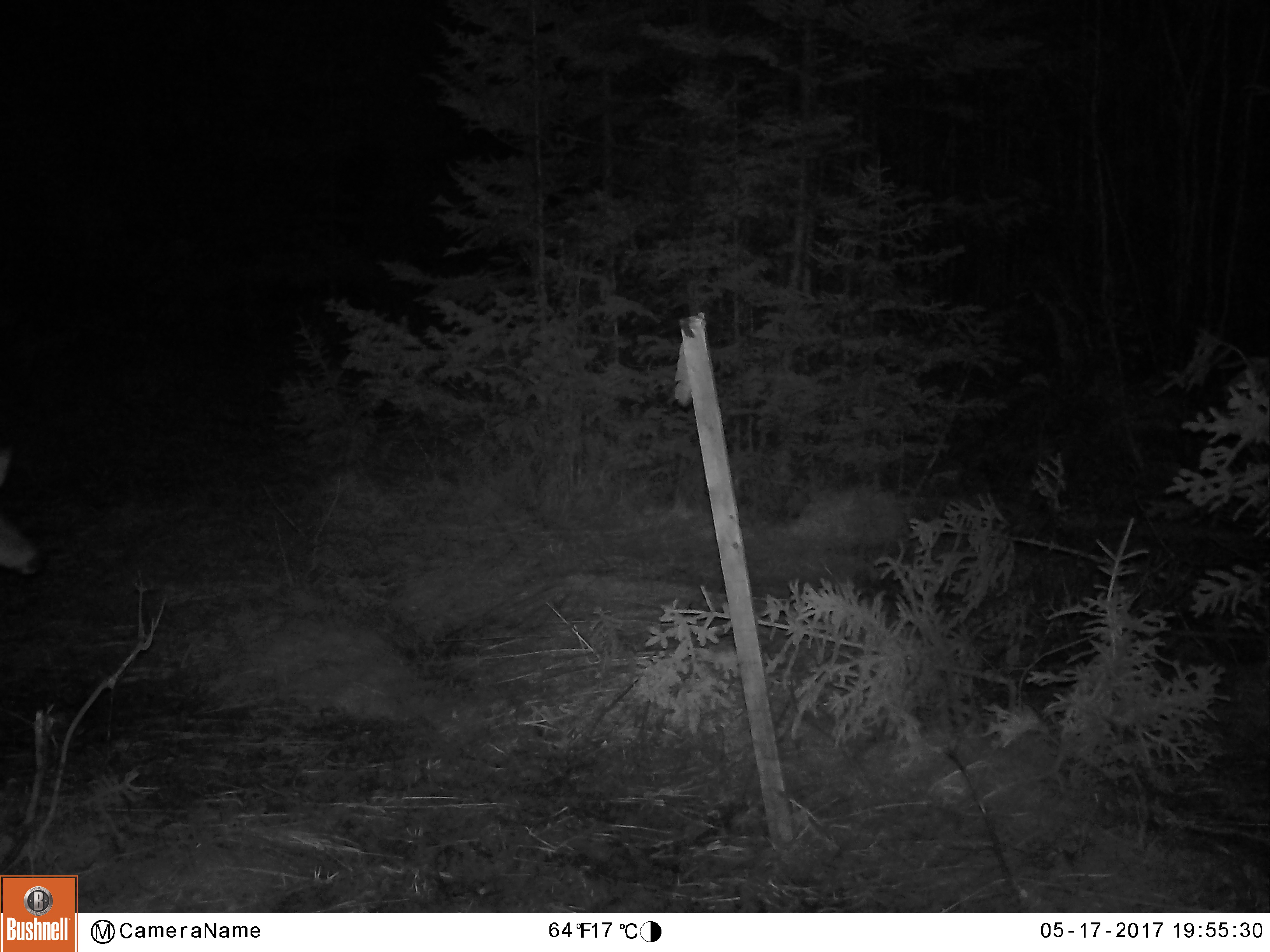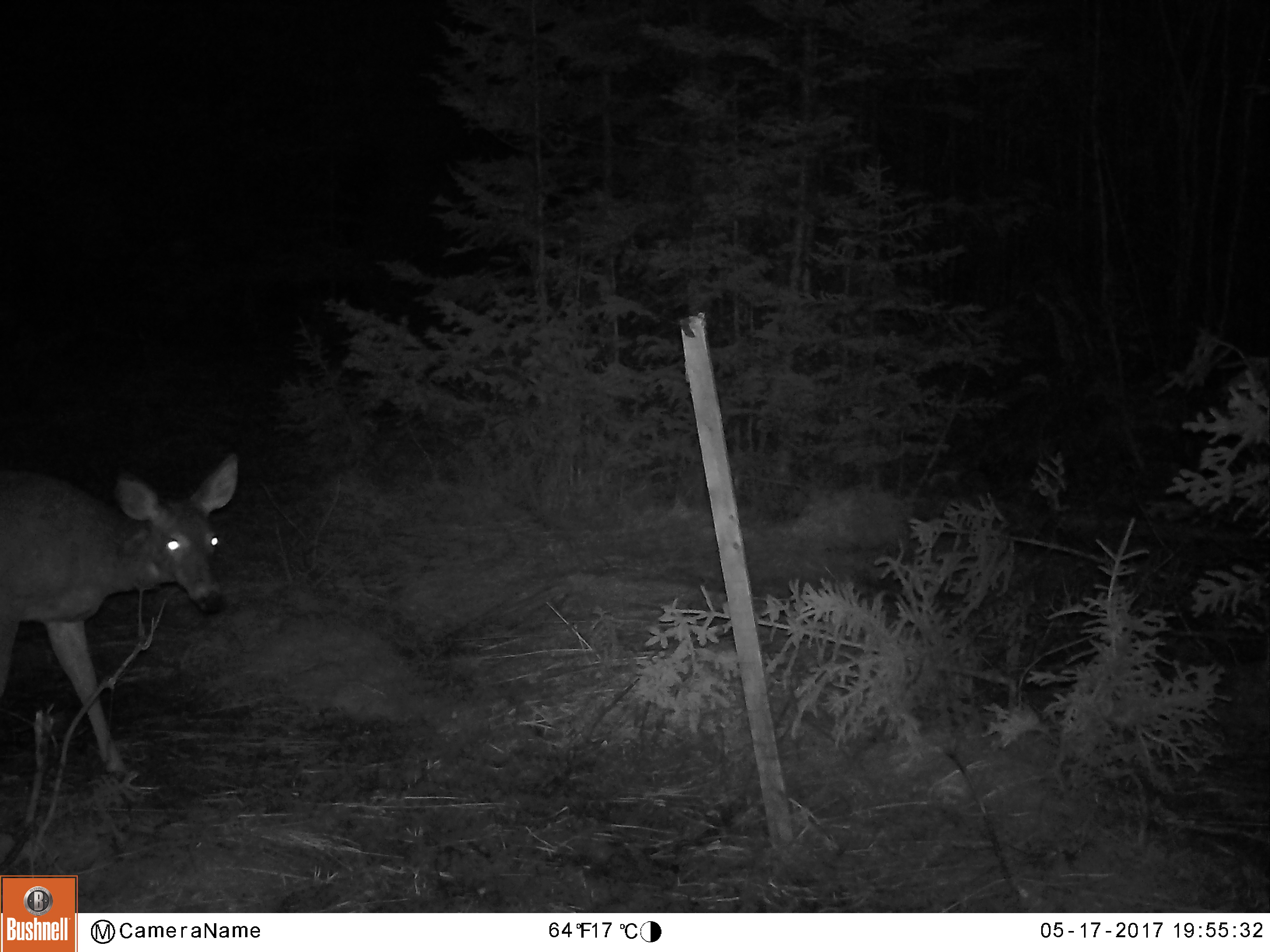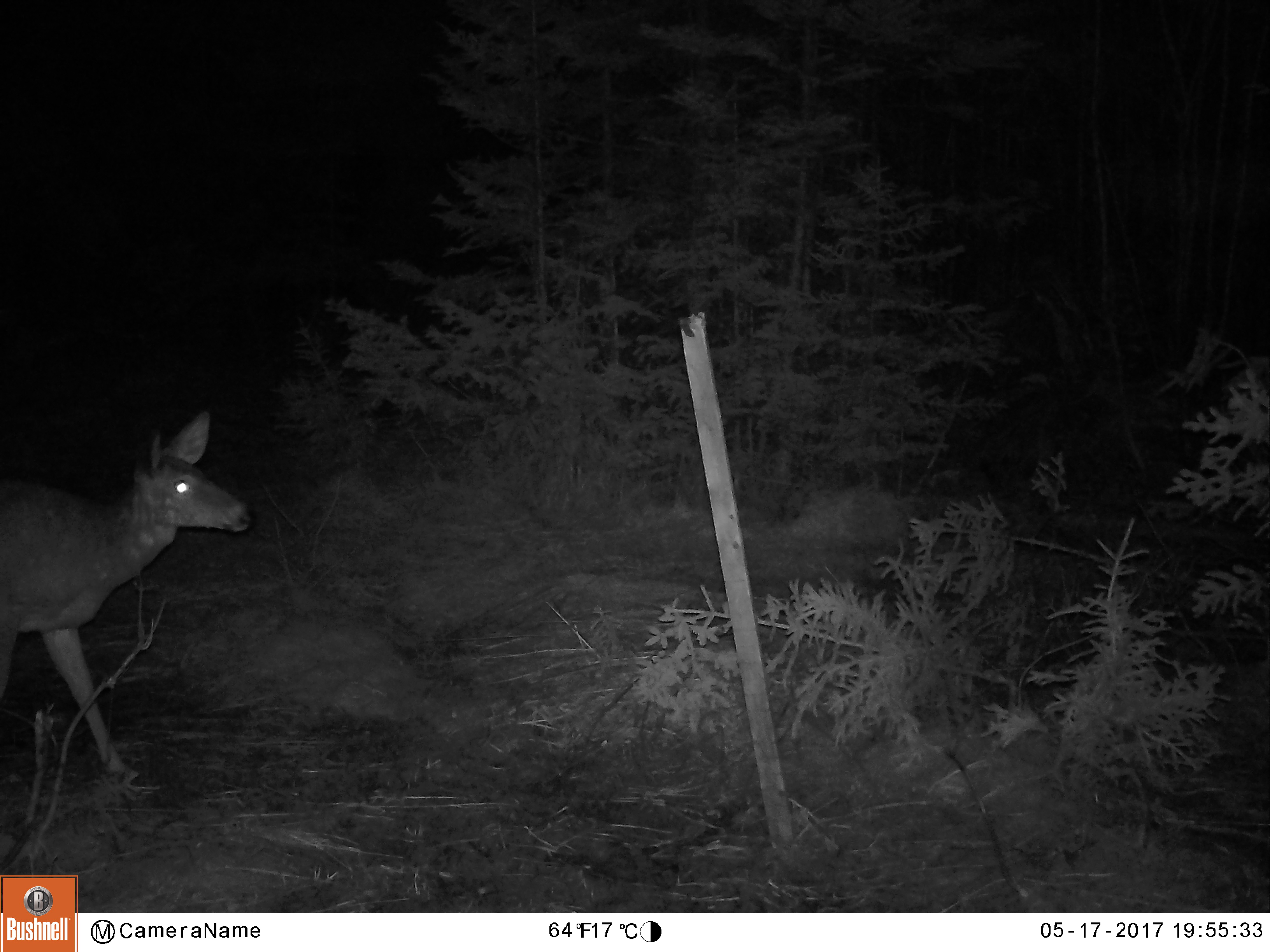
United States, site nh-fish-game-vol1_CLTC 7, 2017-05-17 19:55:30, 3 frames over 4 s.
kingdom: Animalia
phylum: Chordata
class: Mammalia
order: Artiodactyla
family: Cervidae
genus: Odocoileus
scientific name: Odocoileus virginianus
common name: white-tailed deer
White-tailed deer (Odocoileus virginianus).